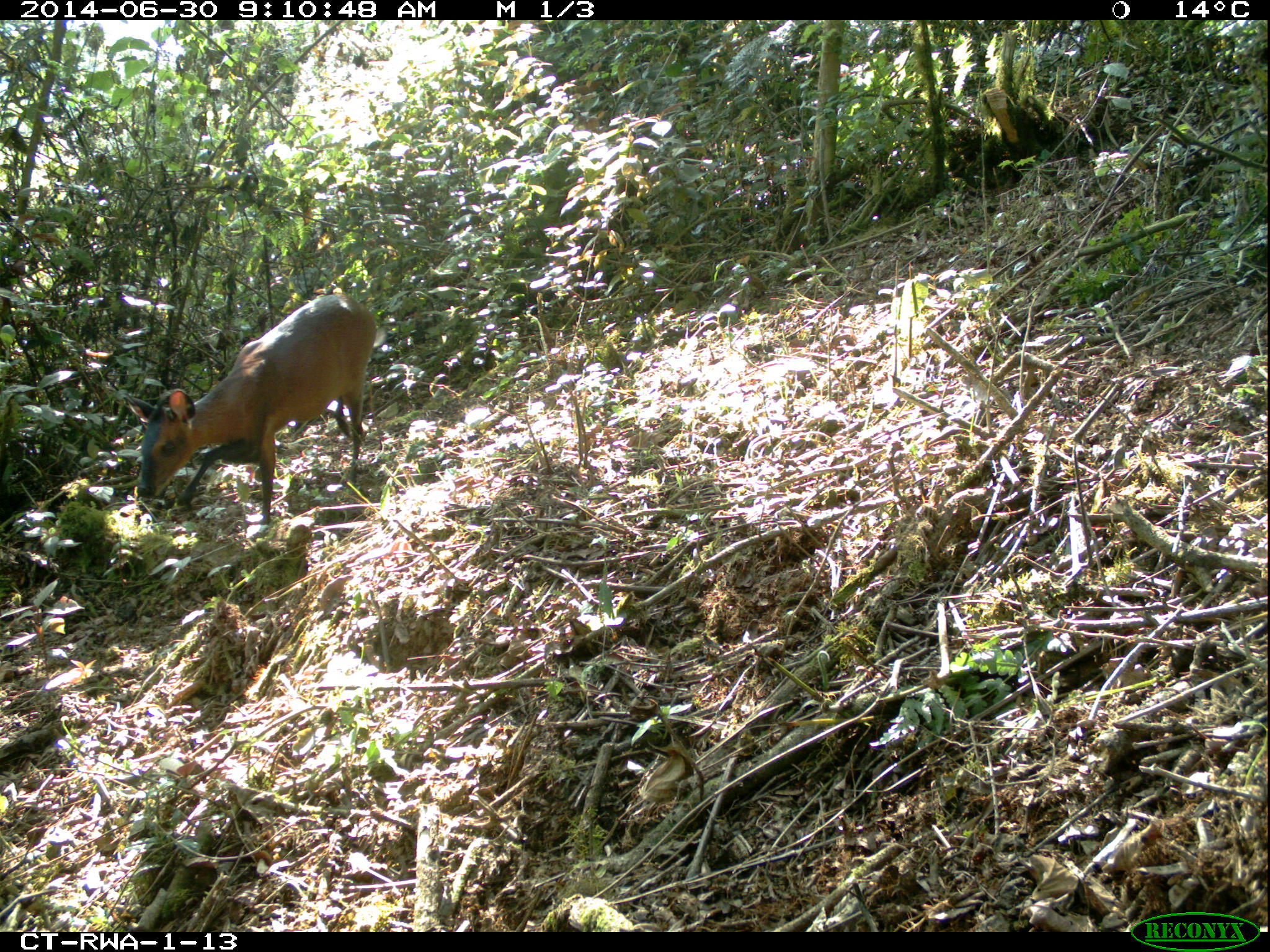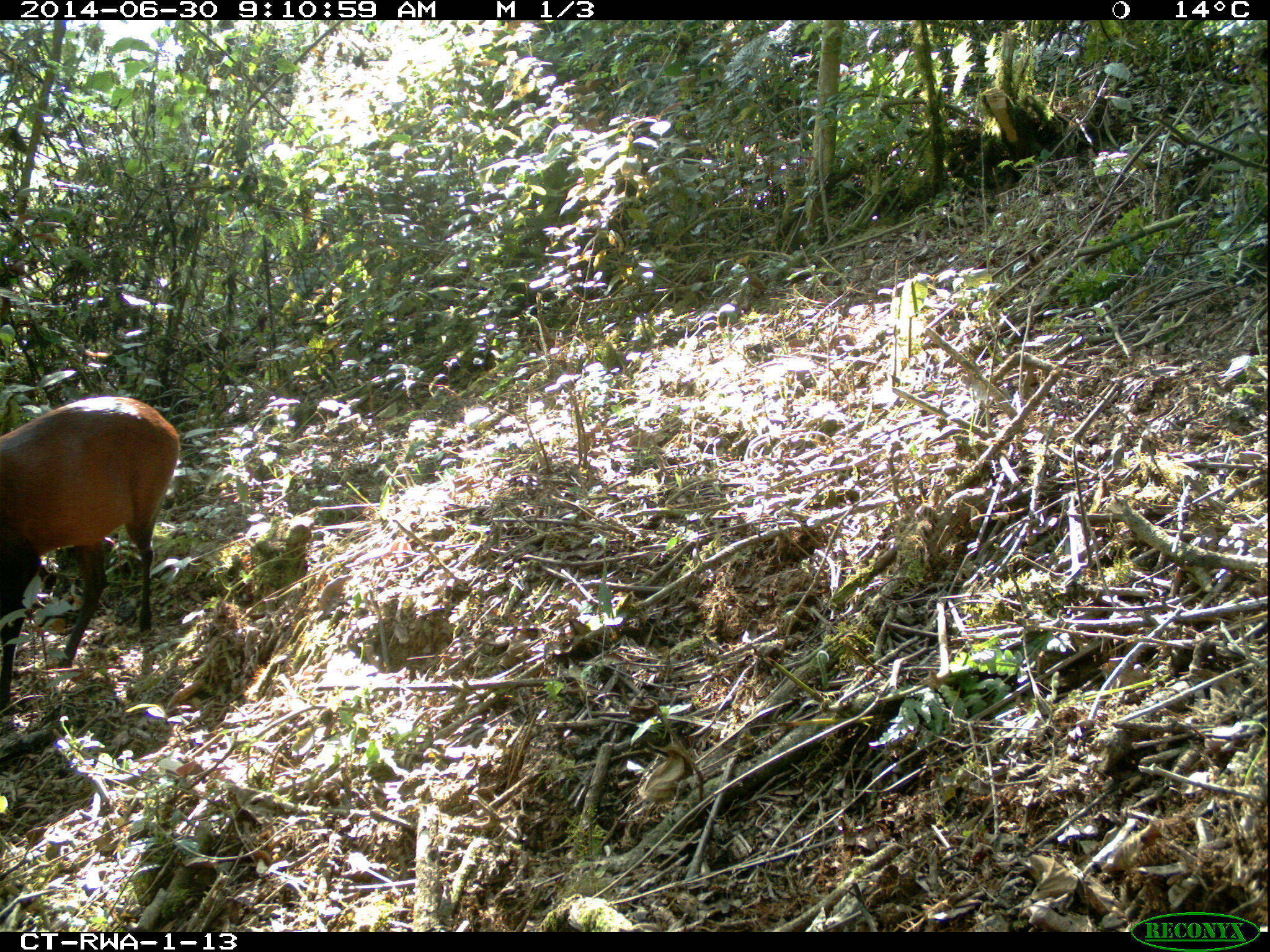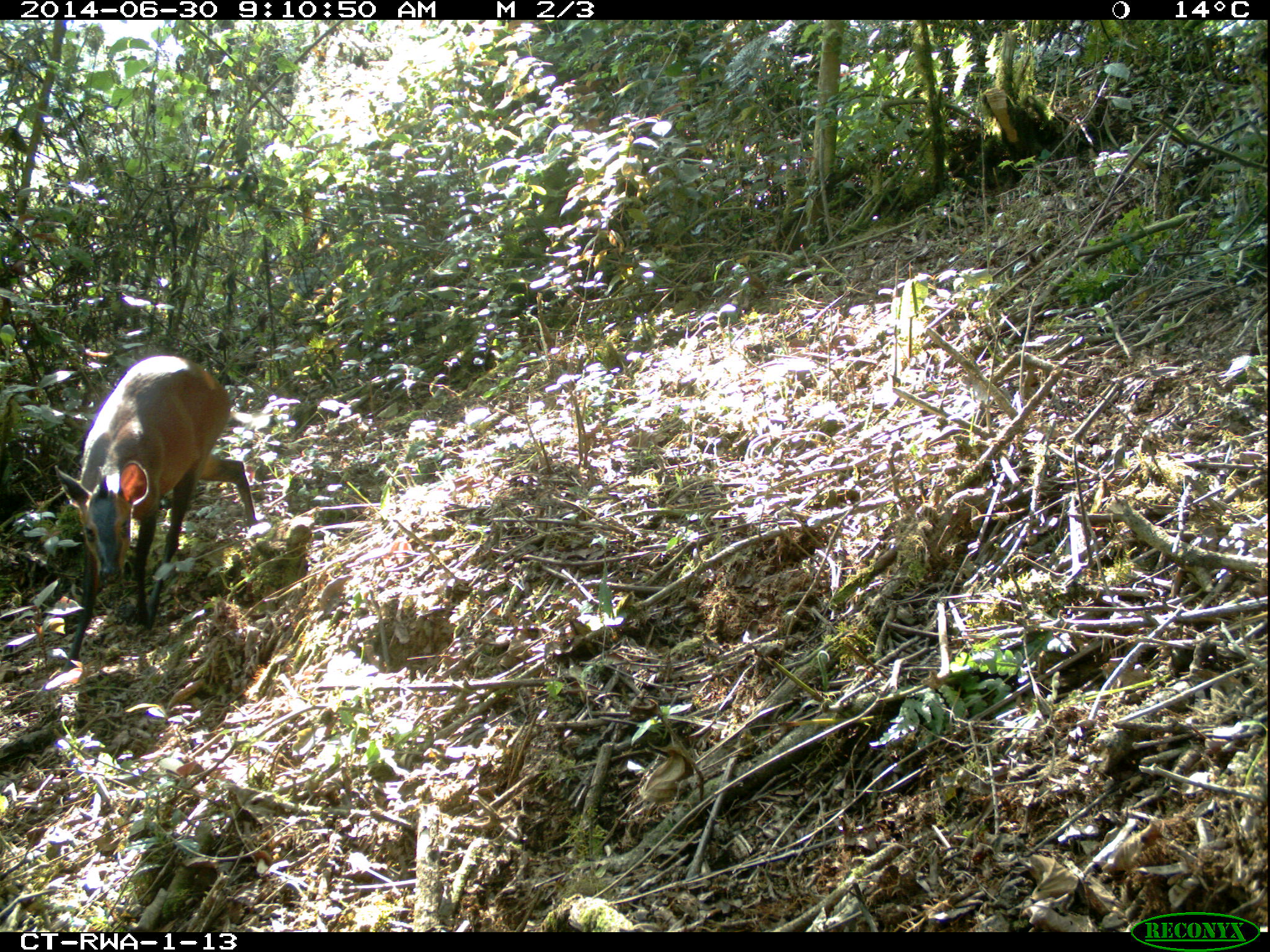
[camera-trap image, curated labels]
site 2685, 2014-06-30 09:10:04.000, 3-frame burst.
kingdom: Animalia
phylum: Chordata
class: Mammalia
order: Artiodactyla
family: Bovidae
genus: Cephalophus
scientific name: Cephalophus nigrifrons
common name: black-fronted duiker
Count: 1.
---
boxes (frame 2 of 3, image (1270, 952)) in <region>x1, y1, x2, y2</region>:
cephalophus nigrifrons: <region>0, 395, 181, 704</region>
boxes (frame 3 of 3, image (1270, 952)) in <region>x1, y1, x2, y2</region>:
cephalophus nigrifrons: <region>55, 355, 257, 670</region>